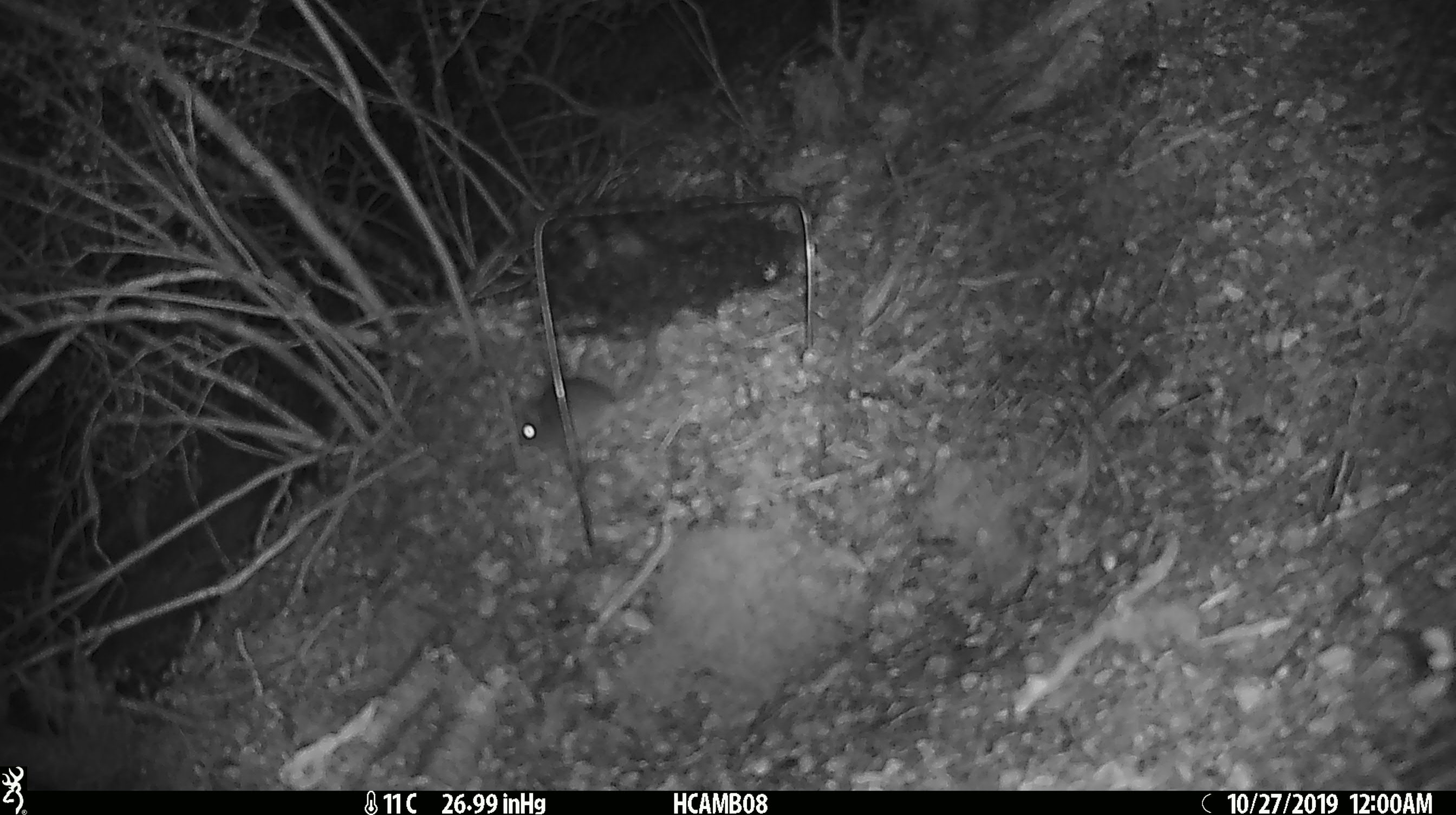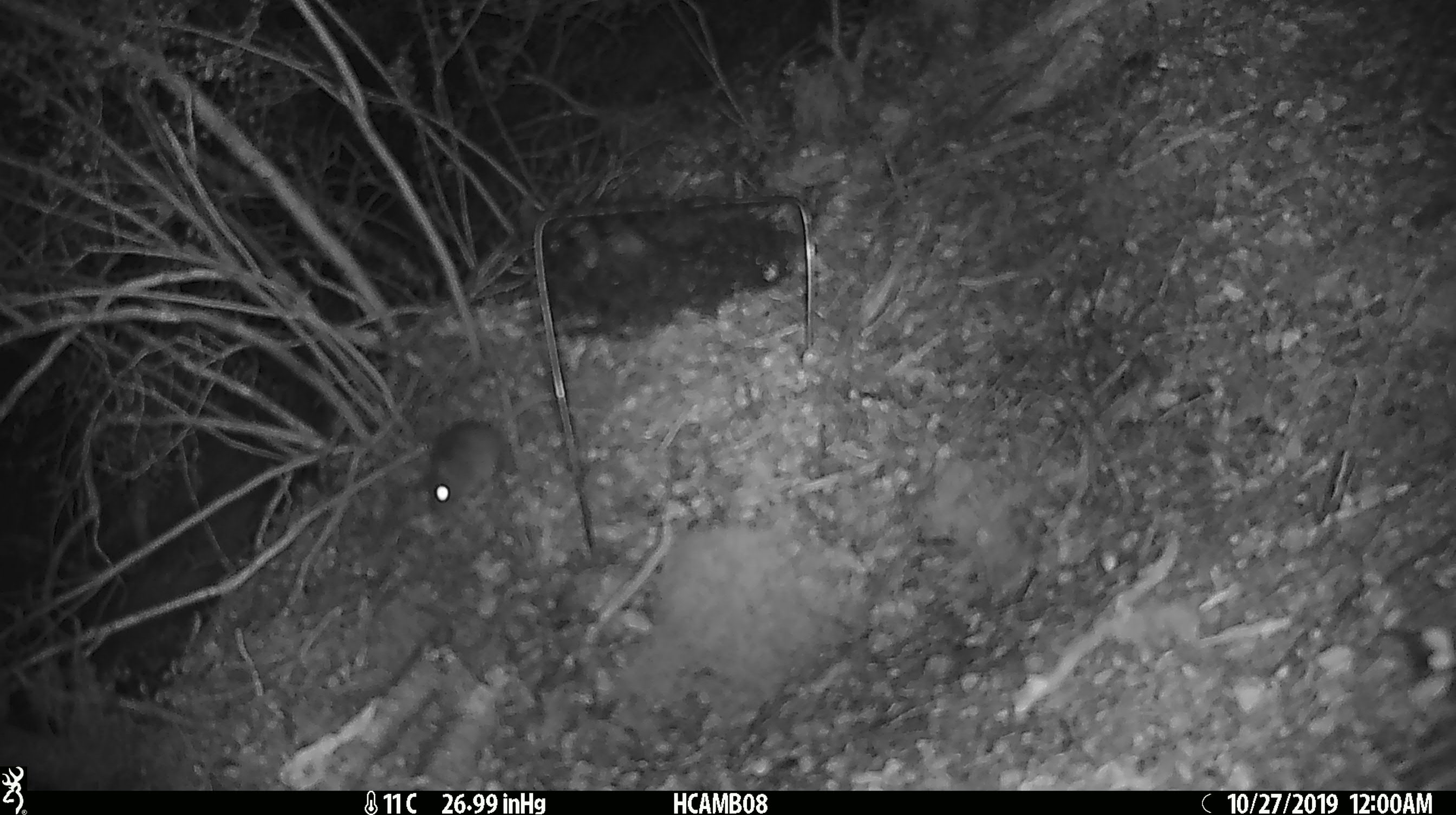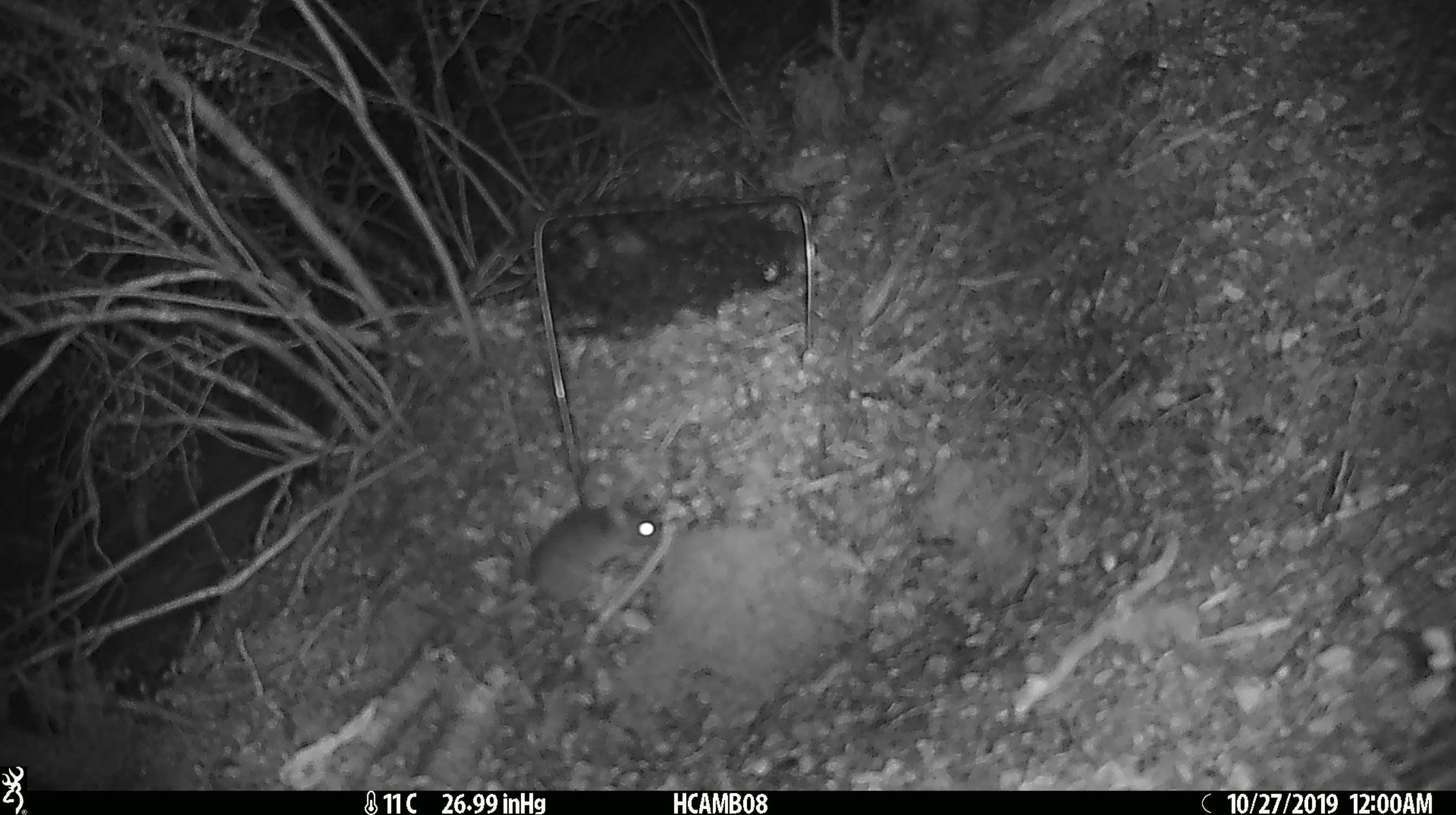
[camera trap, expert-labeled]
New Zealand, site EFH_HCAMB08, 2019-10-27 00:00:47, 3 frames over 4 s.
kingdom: Animalia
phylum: Chordata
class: Mammalia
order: Rodentia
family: Muridae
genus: Mus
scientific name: Mus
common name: mouse